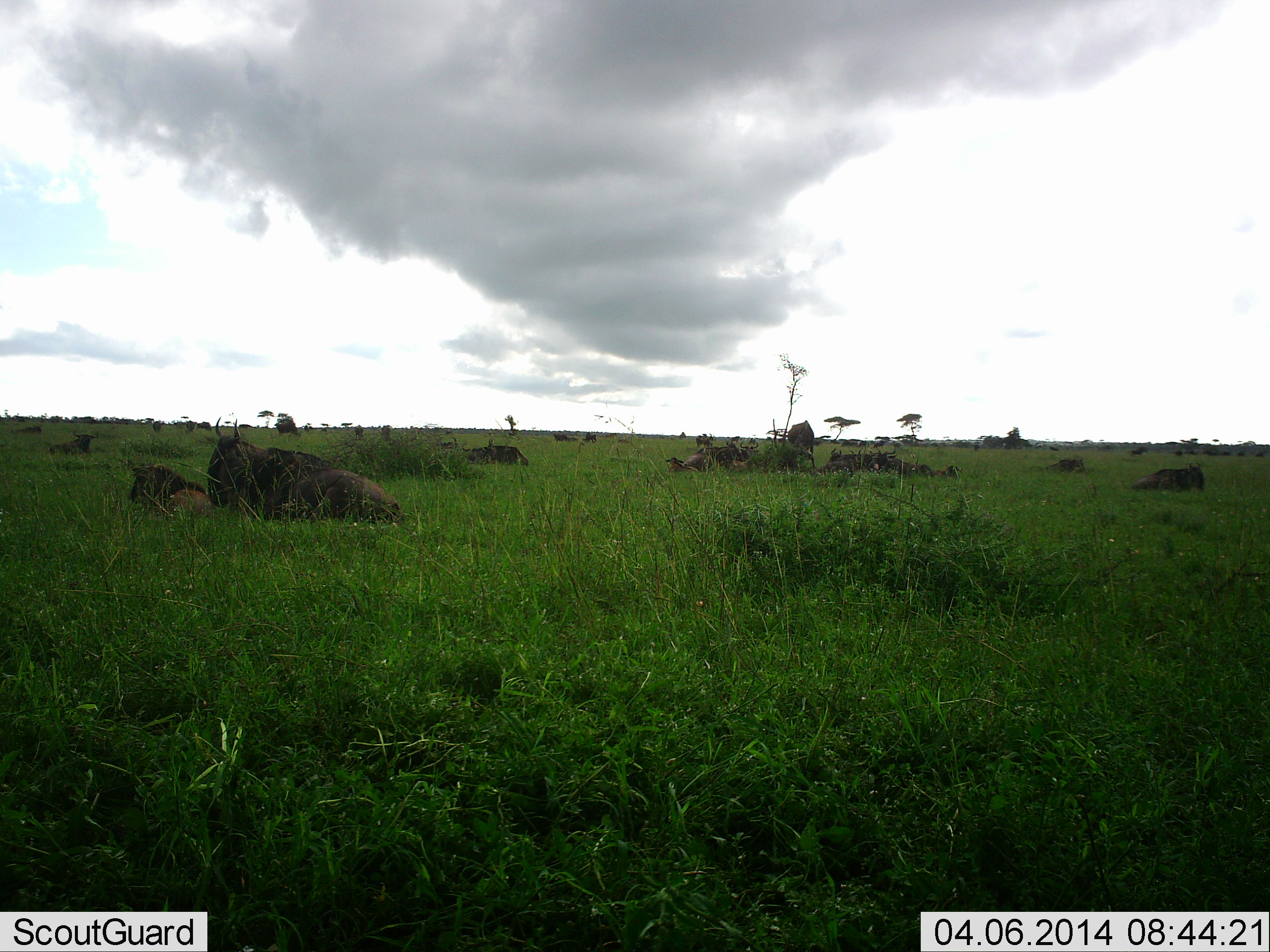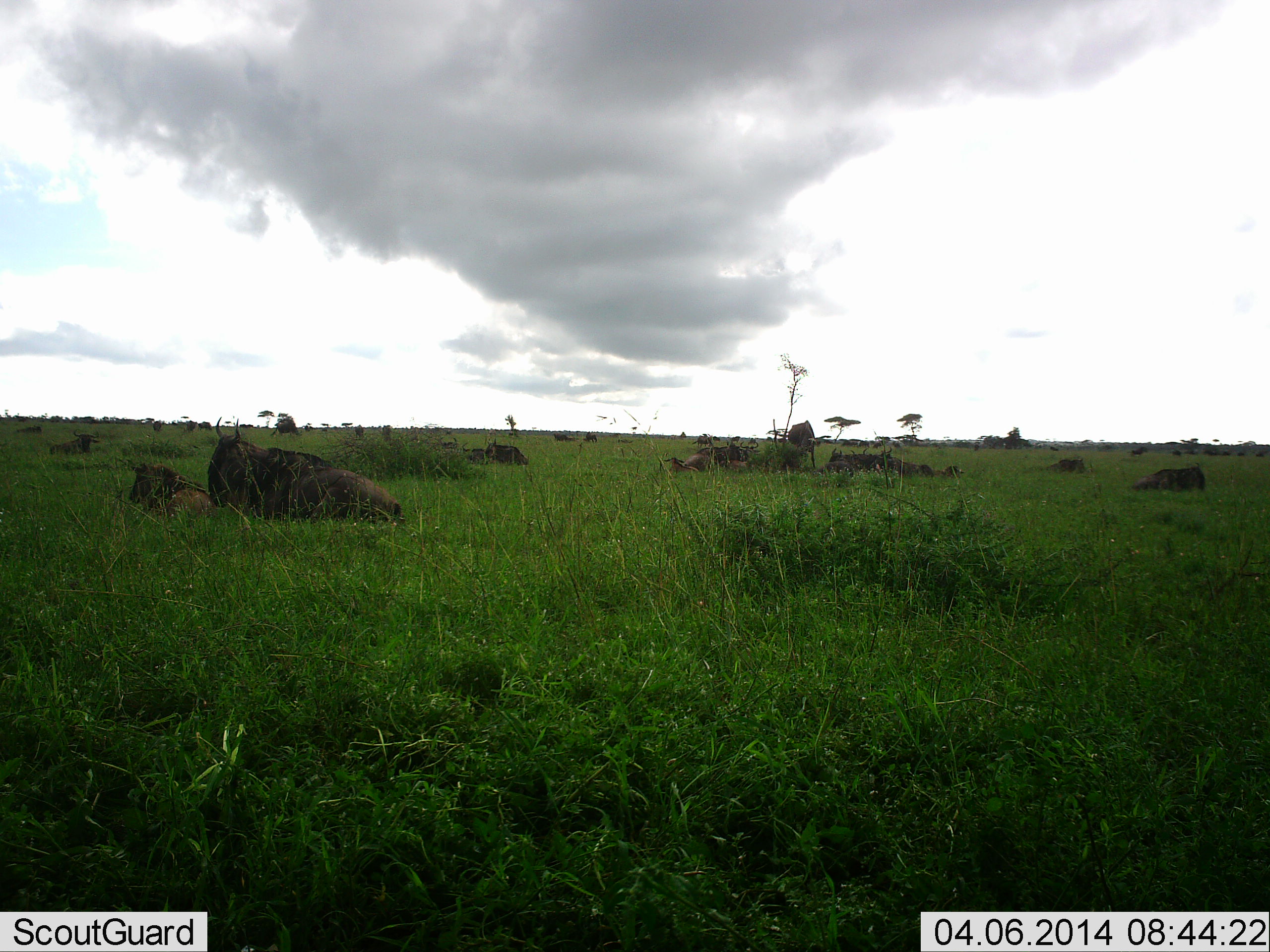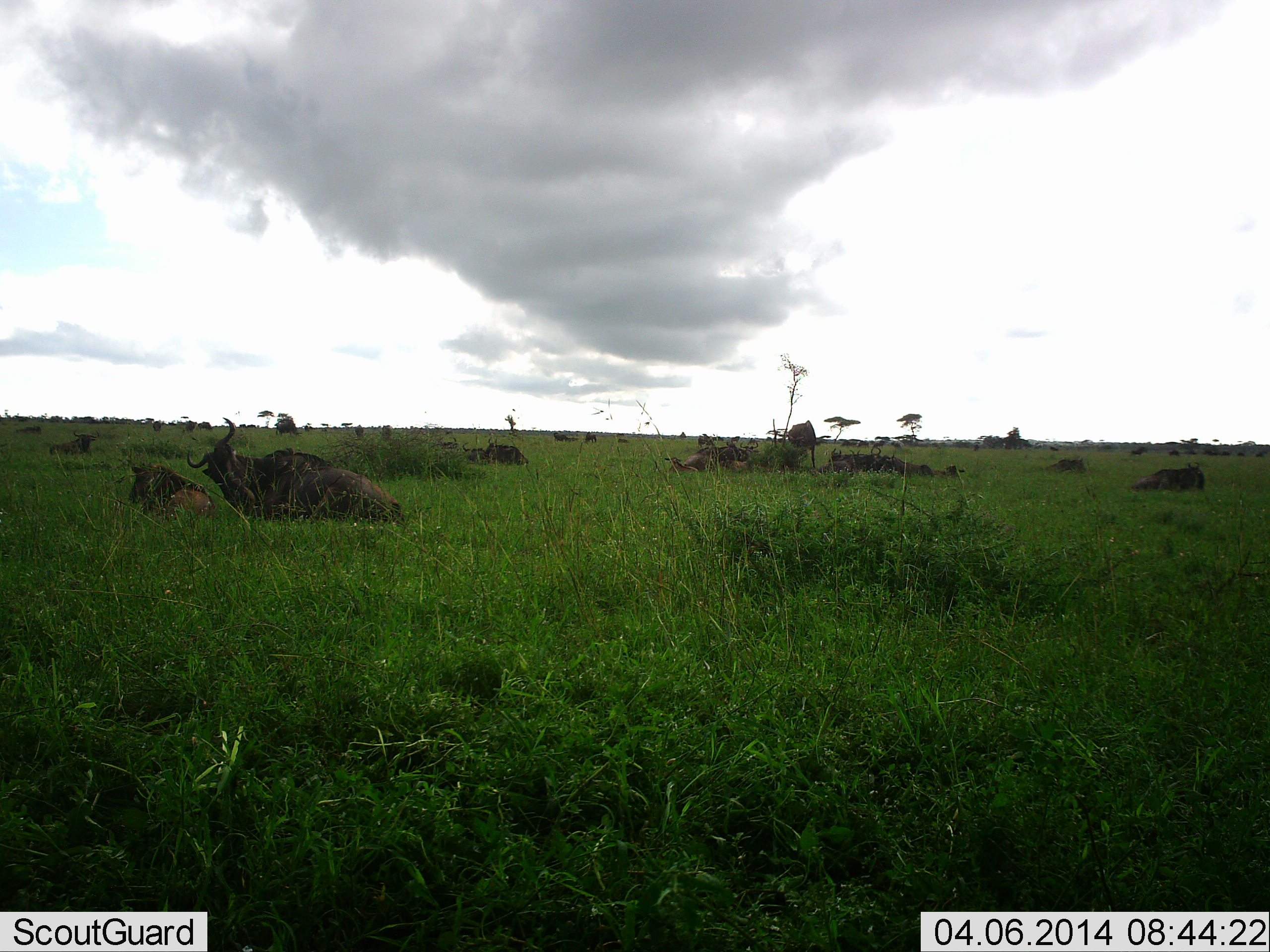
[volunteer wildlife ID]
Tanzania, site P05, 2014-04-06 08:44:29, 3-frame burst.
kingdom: Animalia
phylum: Chordata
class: Mammalia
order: Artiodactyla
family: Bovidae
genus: Connochaetes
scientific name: Connochaetes taurinus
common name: blue wildebeest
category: wildebeest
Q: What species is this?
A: Wildebeest (blue wildebeest) (Connochaetes taurinus).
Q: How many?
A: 11-50.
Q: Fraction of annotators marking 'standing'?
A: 20%.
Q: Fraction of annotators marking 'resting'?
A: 100%.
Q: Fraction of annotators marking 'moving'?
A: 0%.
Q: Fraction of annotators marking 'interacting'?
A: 0%.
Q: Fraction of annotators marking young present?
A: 30%.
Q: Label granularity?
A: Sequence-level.